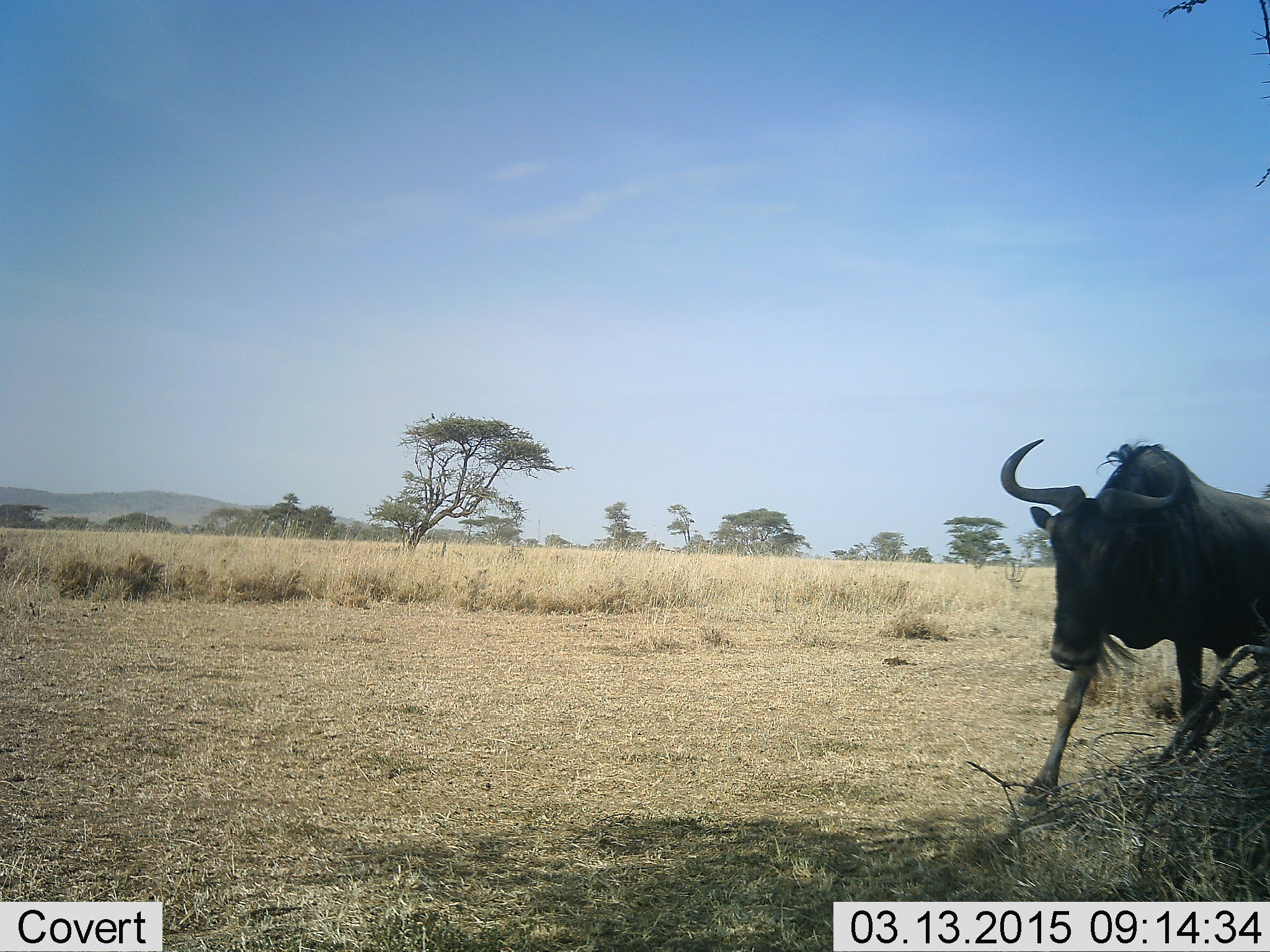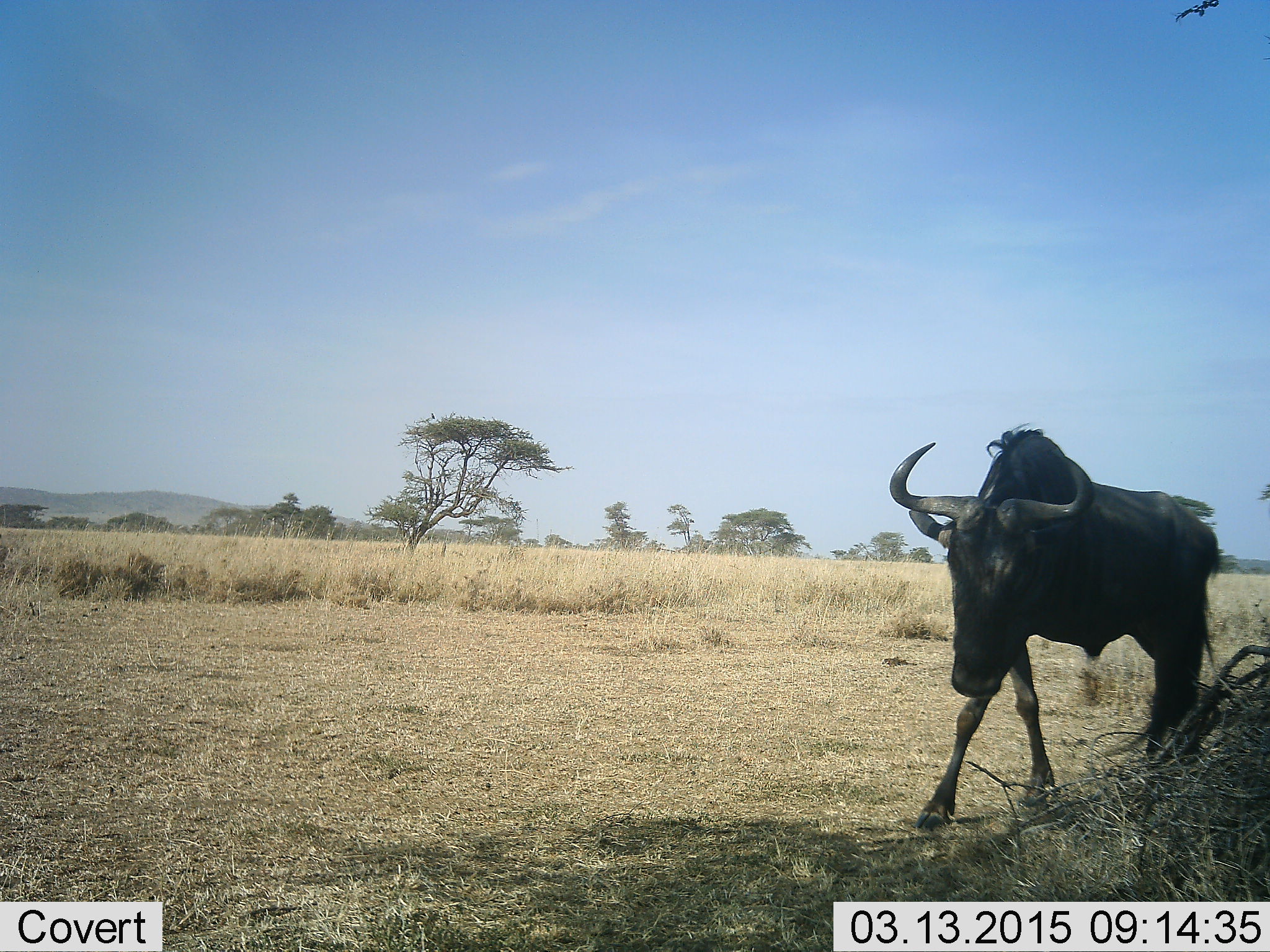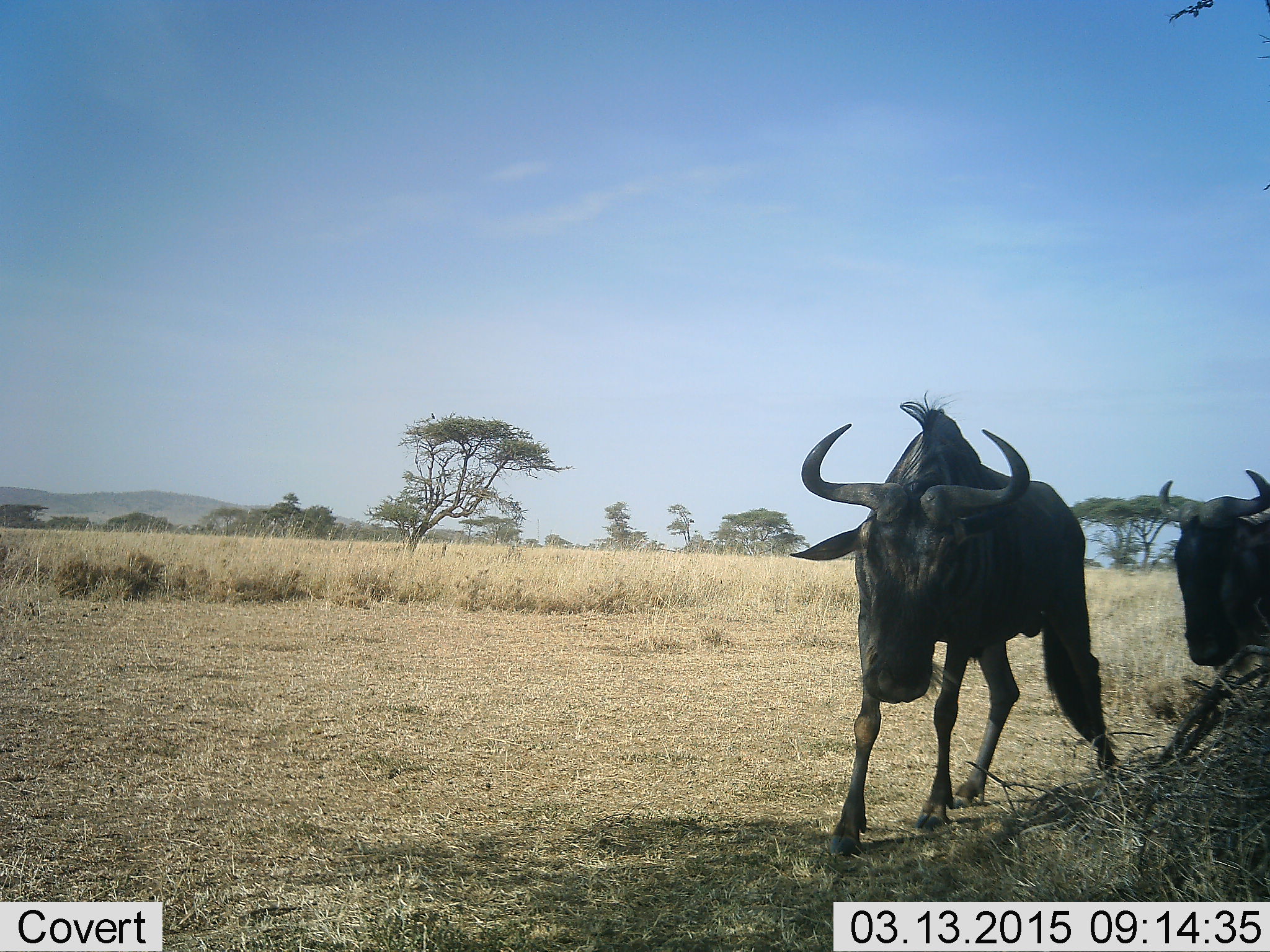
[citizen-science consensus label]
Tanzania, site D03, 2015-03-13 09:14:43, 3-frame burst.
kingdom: Animalia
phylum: Chordata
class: Mammalia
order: Artiodactyla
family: Bovidae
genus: Connochaetes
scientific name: Connochaetes taurinus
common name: blue wildebeest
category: wildebeest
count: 2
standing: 30%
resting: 0%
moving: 80%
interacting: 0%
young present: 0%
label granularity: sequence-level